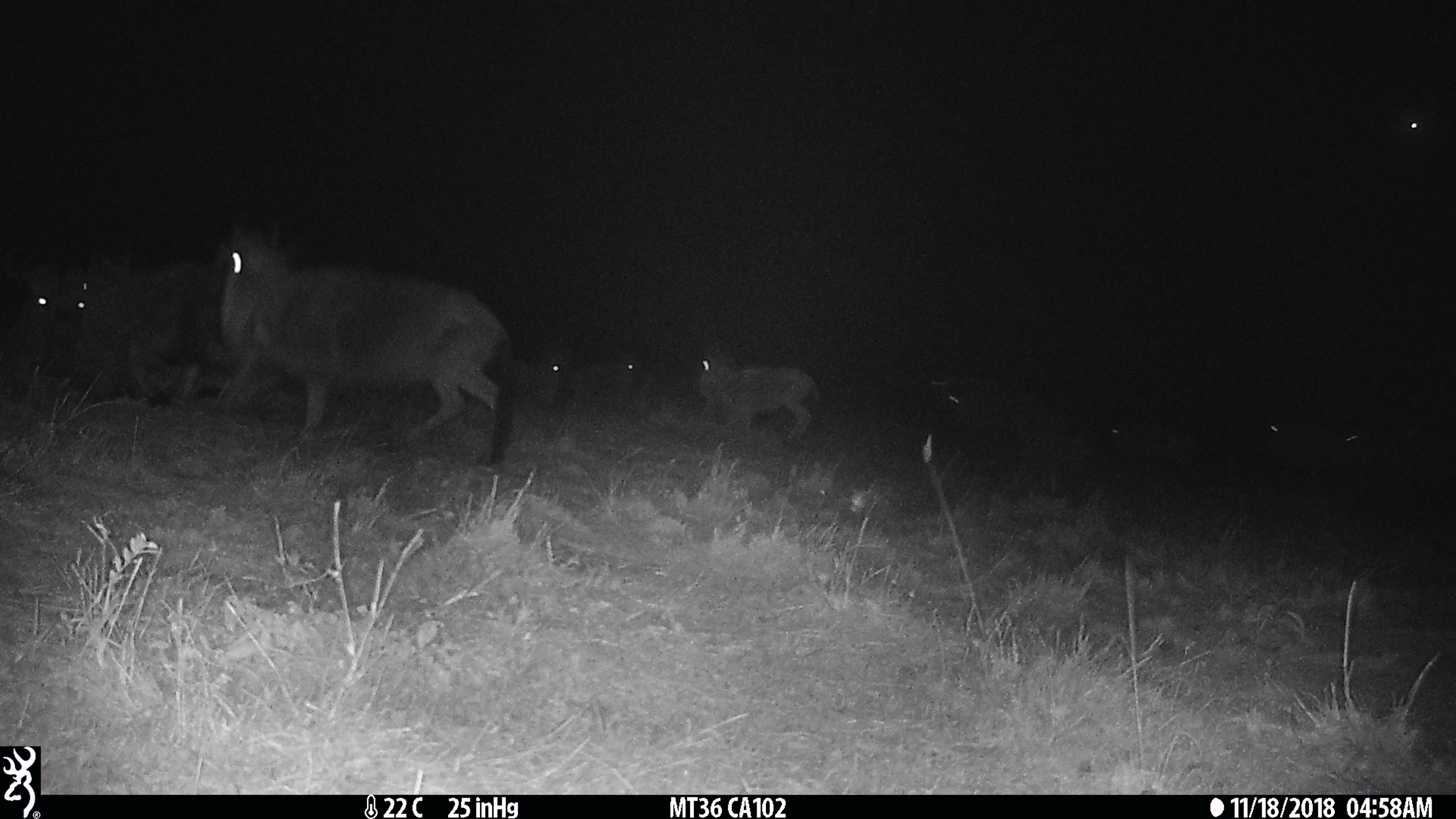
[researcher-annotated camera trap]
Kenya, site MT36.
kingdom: Animalia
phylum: Chordata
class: Mammalia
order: Artiodactyla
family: Bovidae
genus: Connochaetes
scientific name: Connochaetes taurinus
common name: blue wildebeest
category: wildebeest